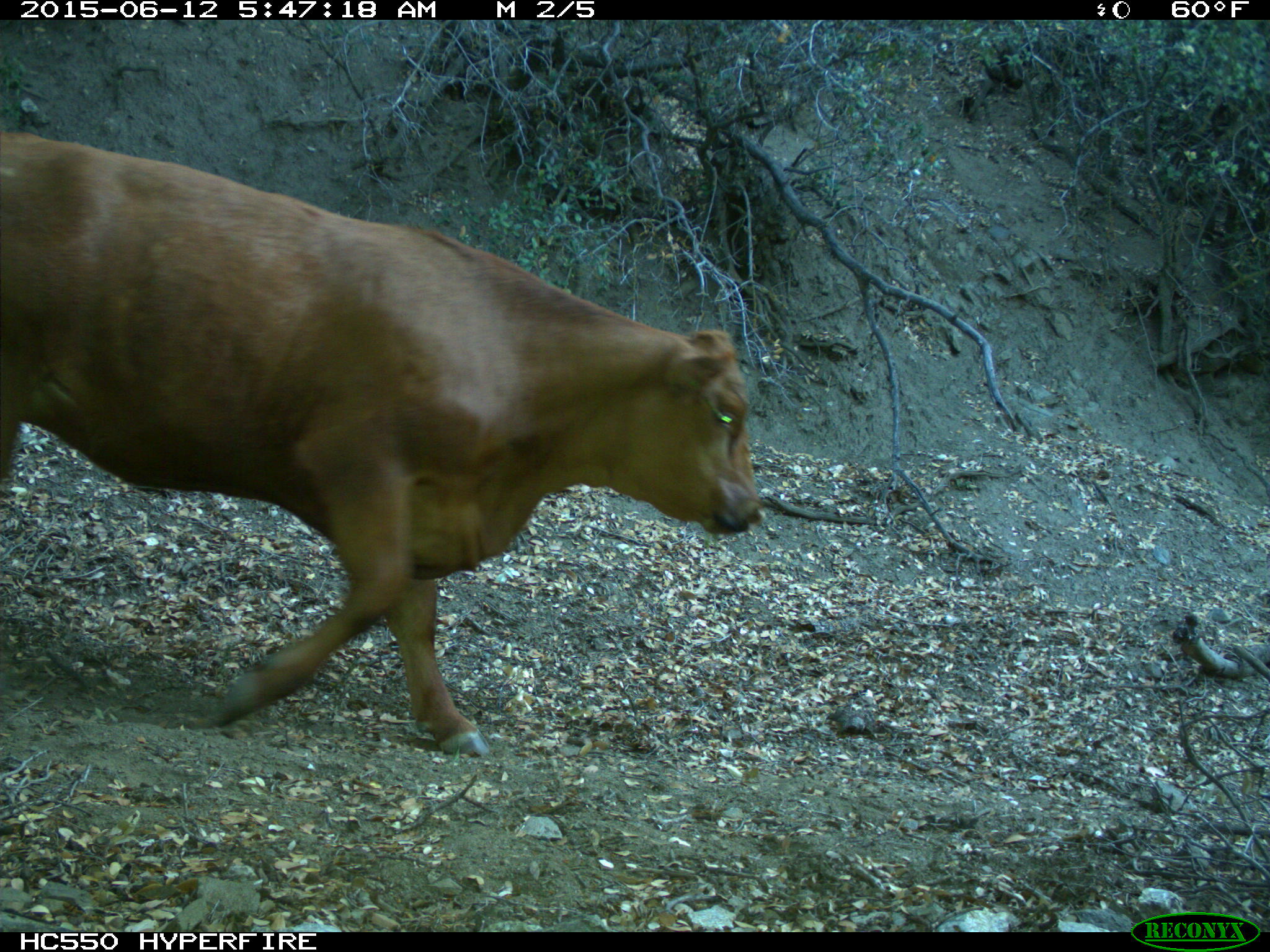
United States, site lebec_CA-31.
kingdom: Animalia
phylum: Chordata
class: Mammalia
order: Artiodactyla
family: Bovidae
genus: Bos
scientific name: Bos taurus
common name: domestic cow